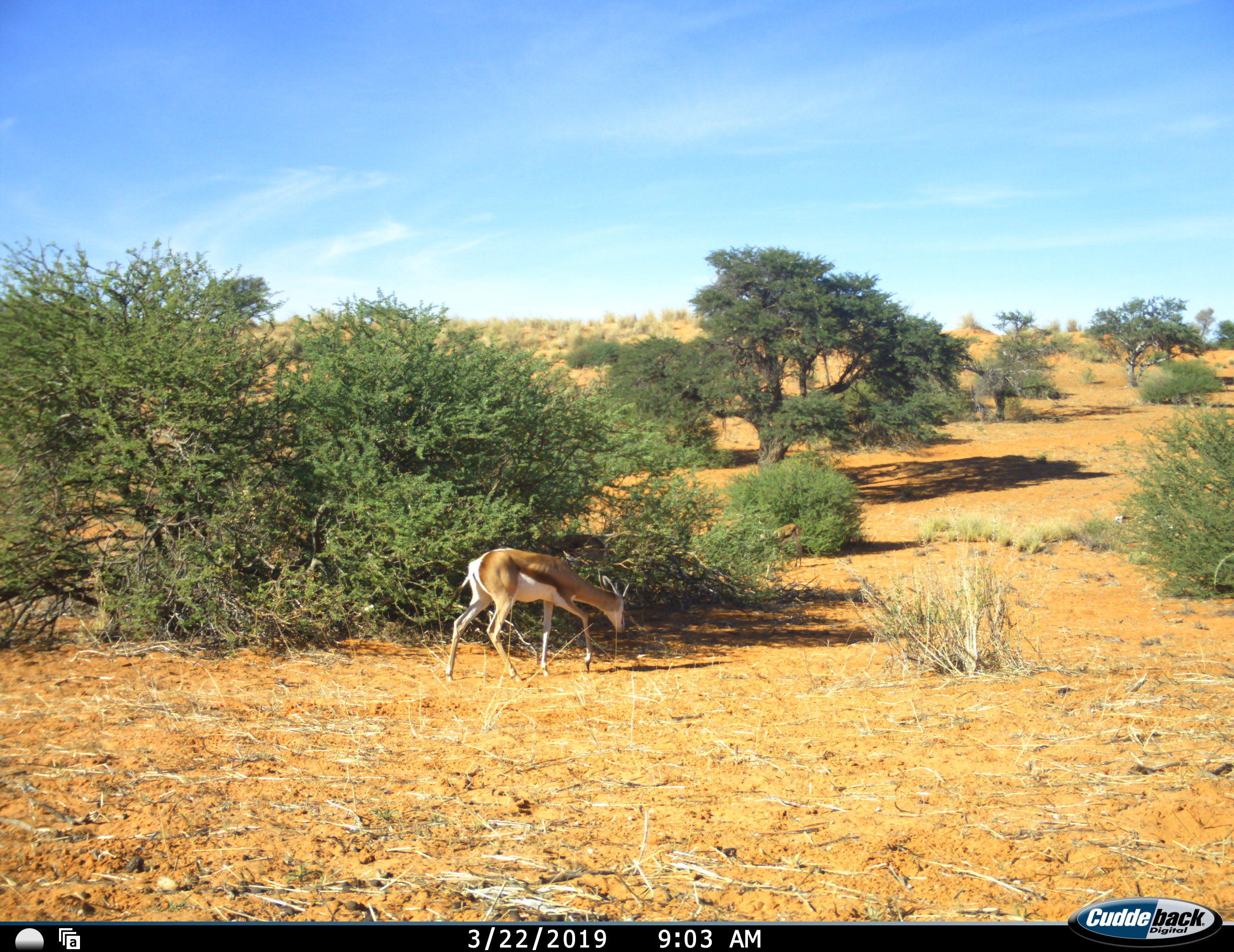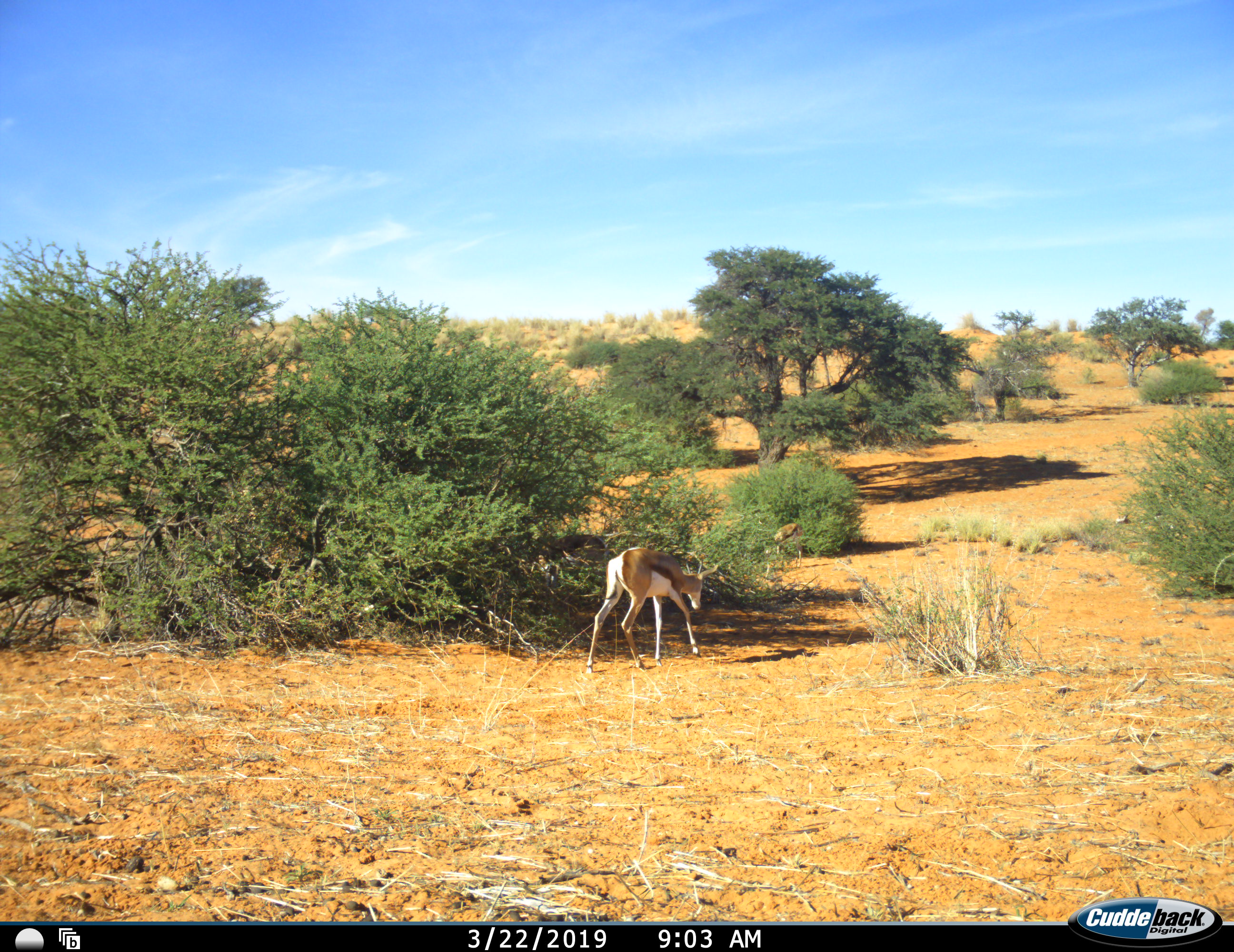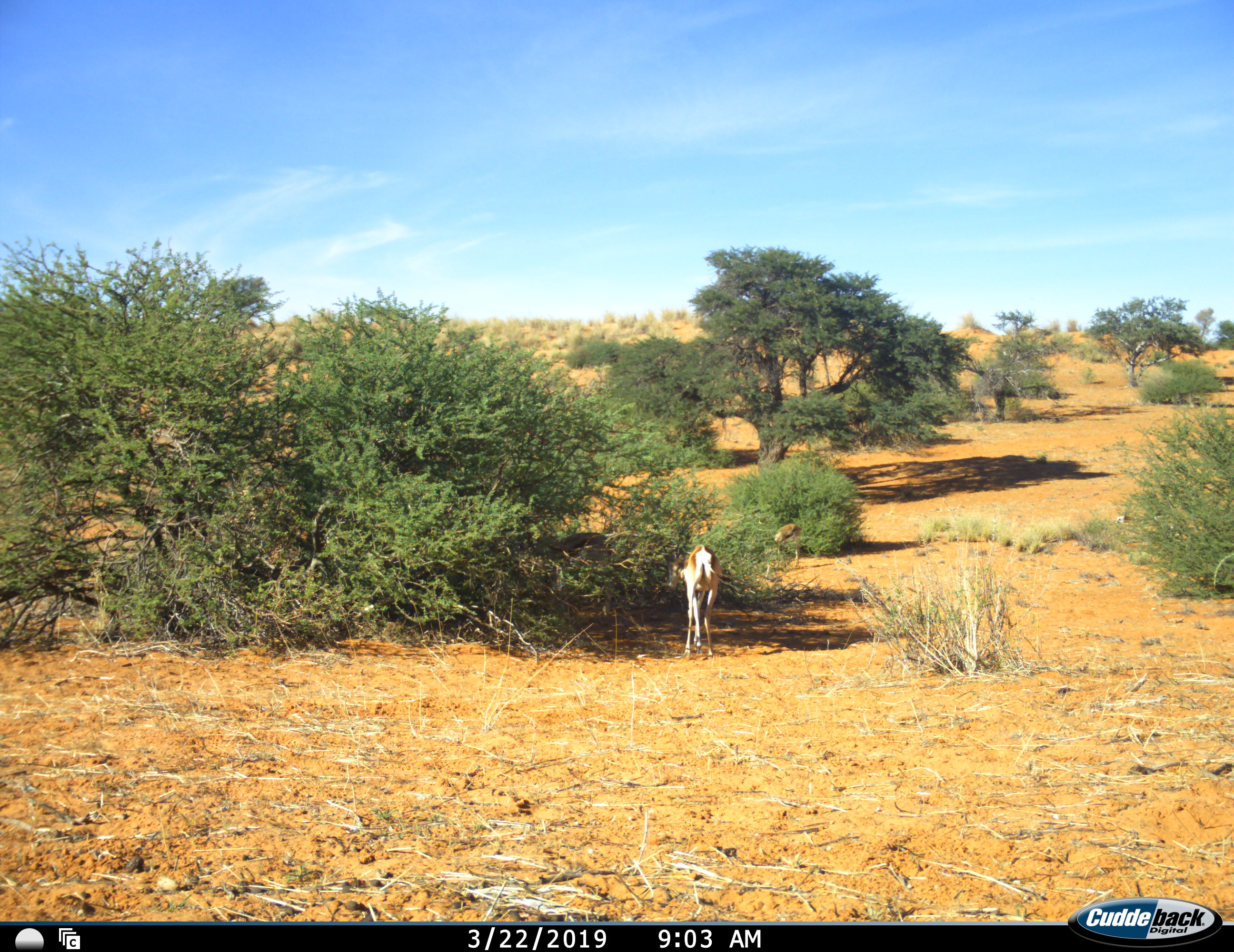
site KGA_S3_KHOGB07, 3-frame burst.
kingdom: Animalia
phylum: Chordata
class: Mammalia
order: Artiodactyla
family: Bovidae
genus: Antidorcas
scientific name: Antidorcas marsupialis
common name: springbok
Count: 3.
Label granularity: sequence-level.